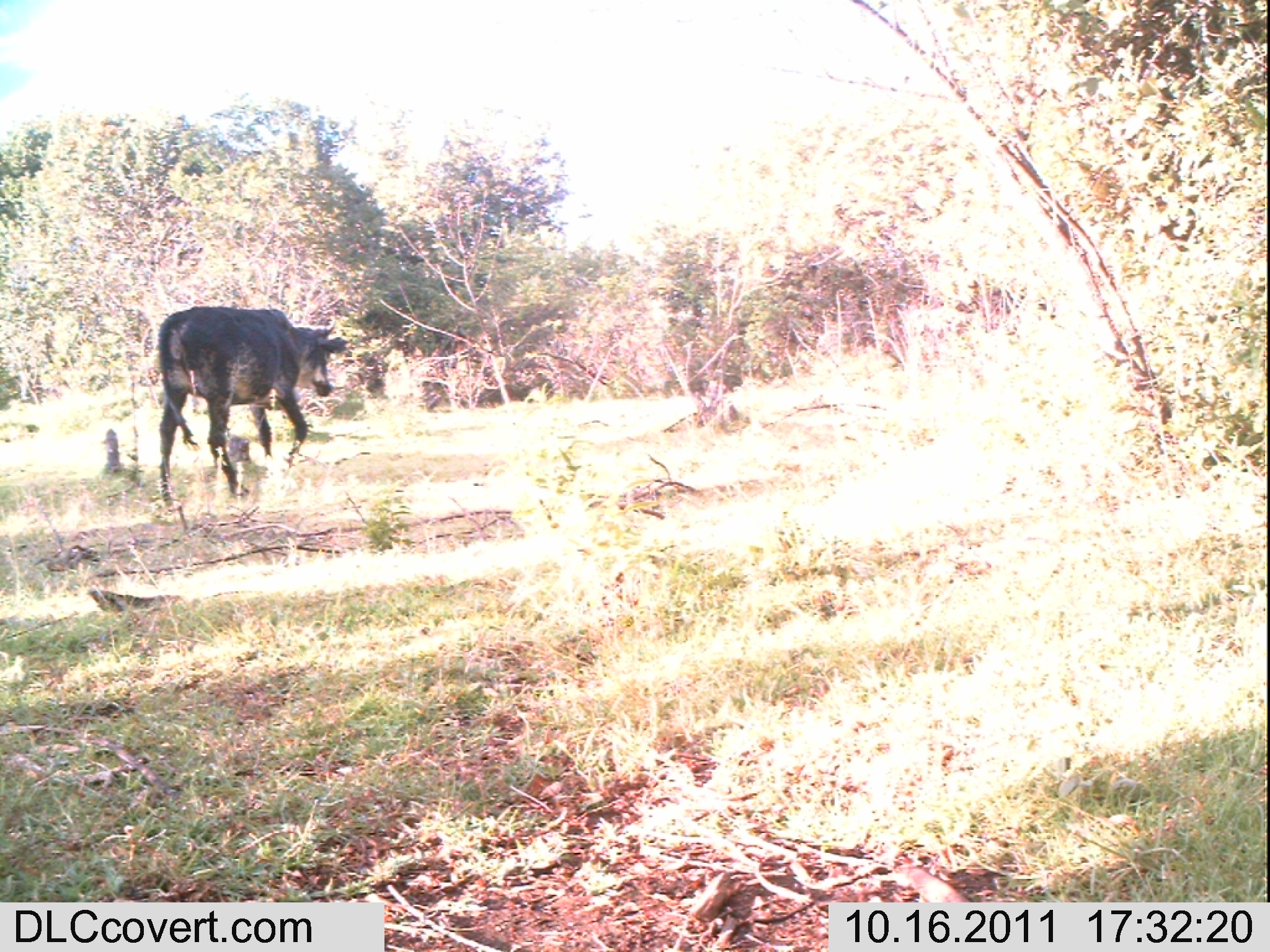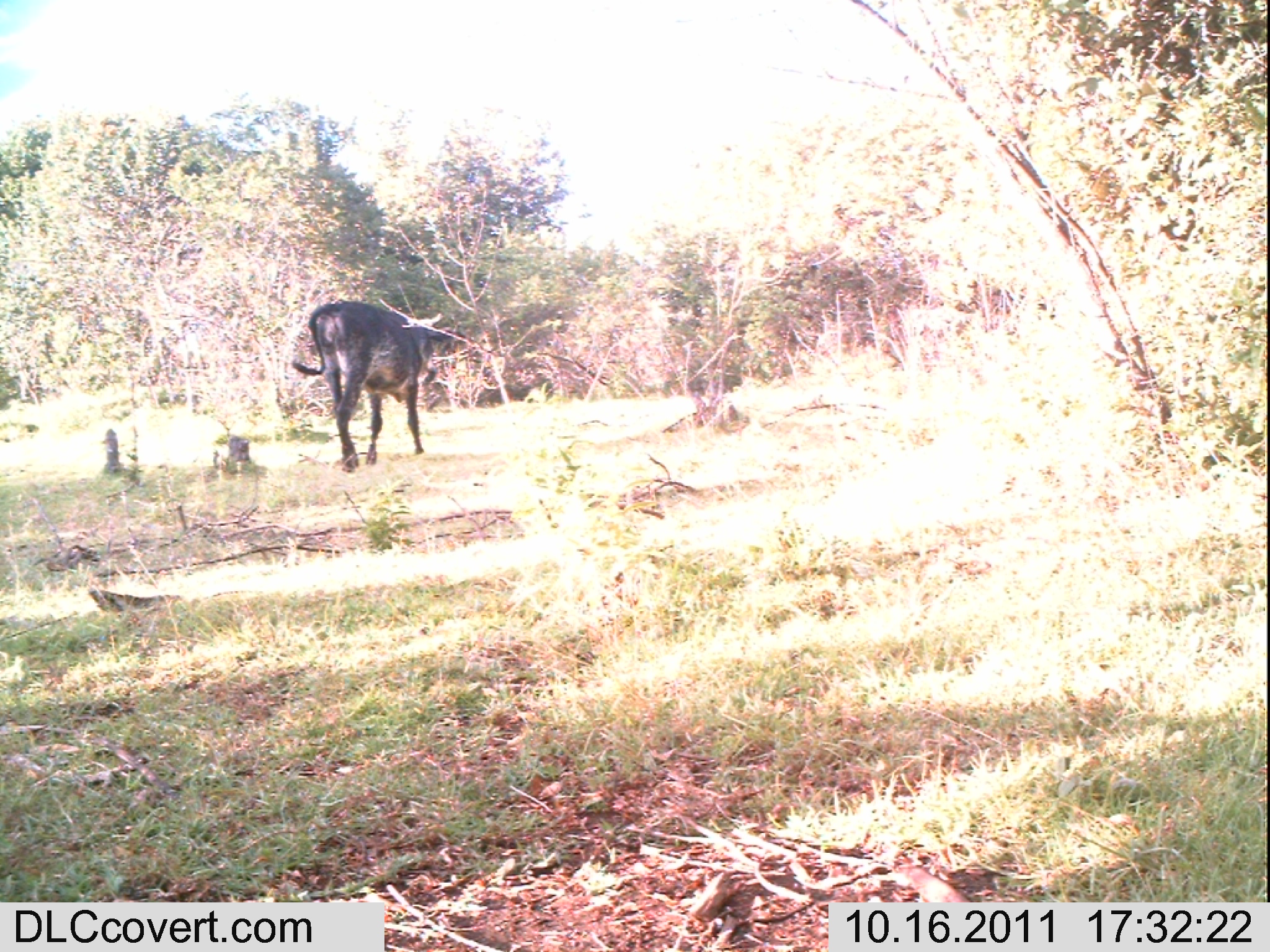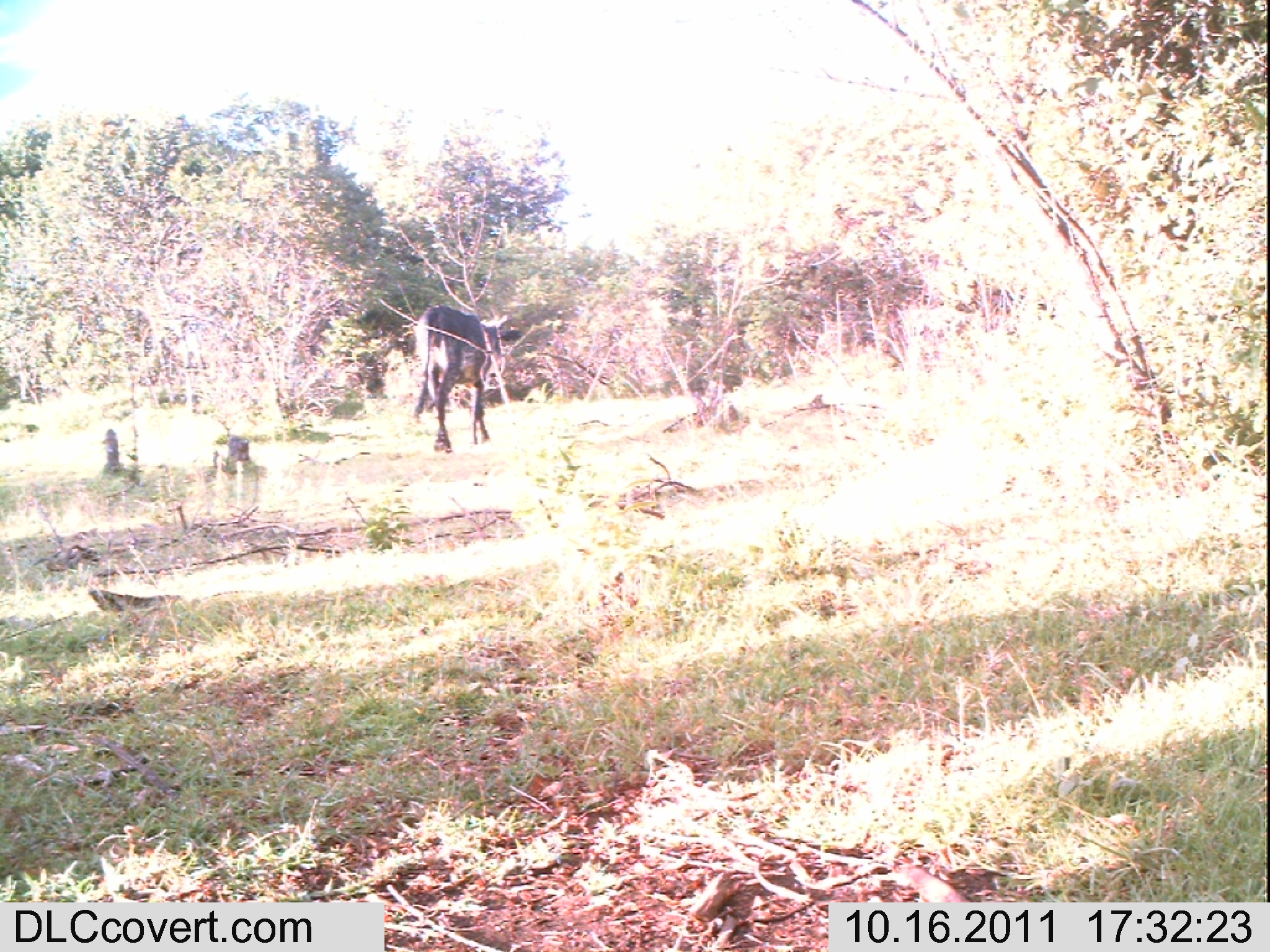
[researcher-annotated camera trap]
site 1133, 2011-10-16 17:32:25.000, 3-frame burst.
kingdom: Animalia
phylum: Chordata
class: Mammalia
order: Artiodactyla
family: Bovidae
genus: Bos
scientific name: Bos taurus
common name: domestic cattle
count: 1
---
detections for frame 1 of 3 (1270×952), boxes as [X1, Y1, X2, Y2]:
bos taurus: [157, 305, 337, 508]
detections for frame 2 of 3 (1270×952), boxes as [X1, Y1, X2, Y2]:
bos taurus: [290, 299, 443, 473]; [213, 433, 251, 473]; [100, 428, 122, 474]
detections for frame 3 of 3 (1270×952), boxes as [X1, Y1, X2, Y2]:
bos taurus: [414, 305, 502, 454]; [213, 433, 251, 473]; [100, 428, 122, 474]